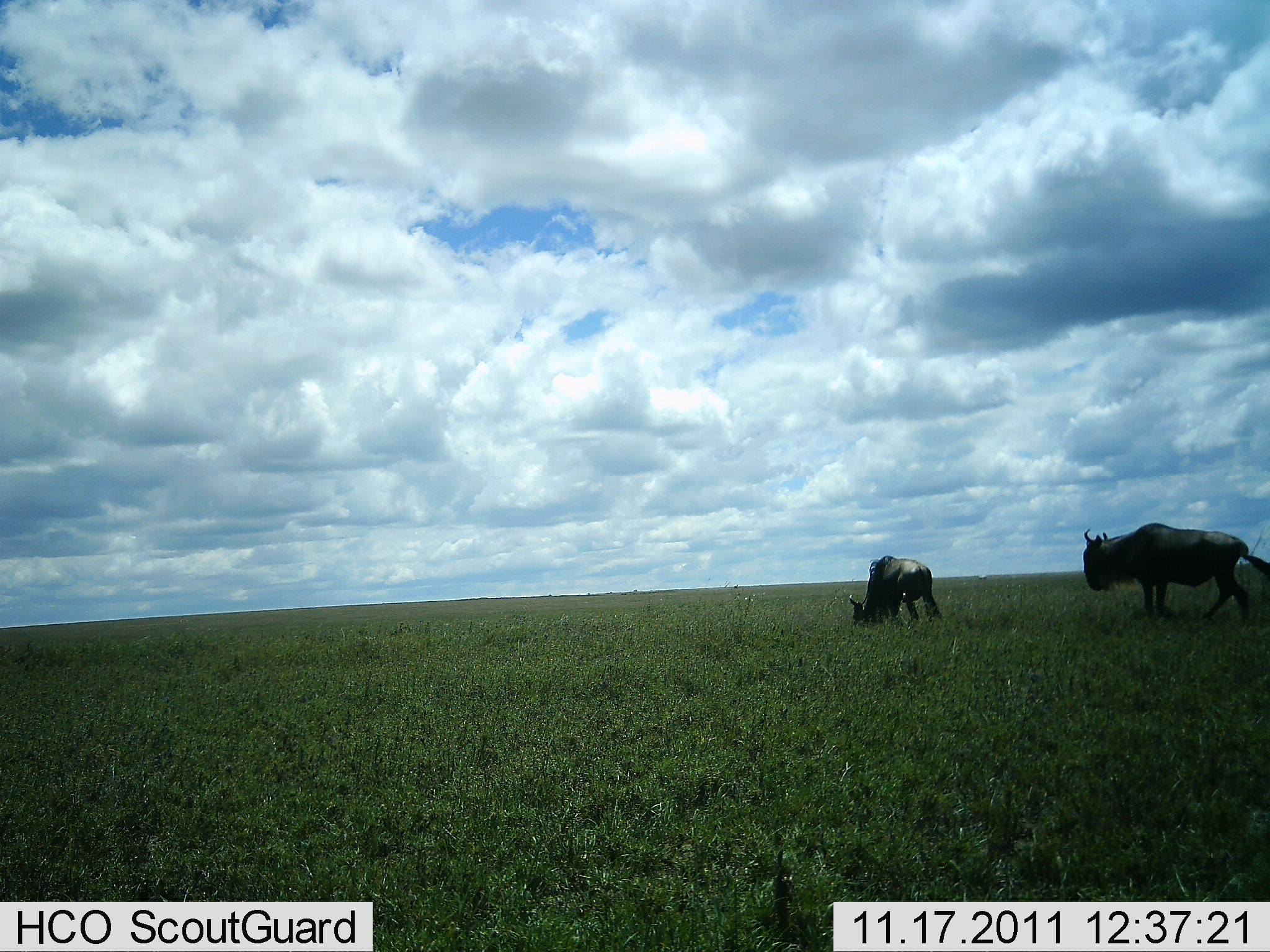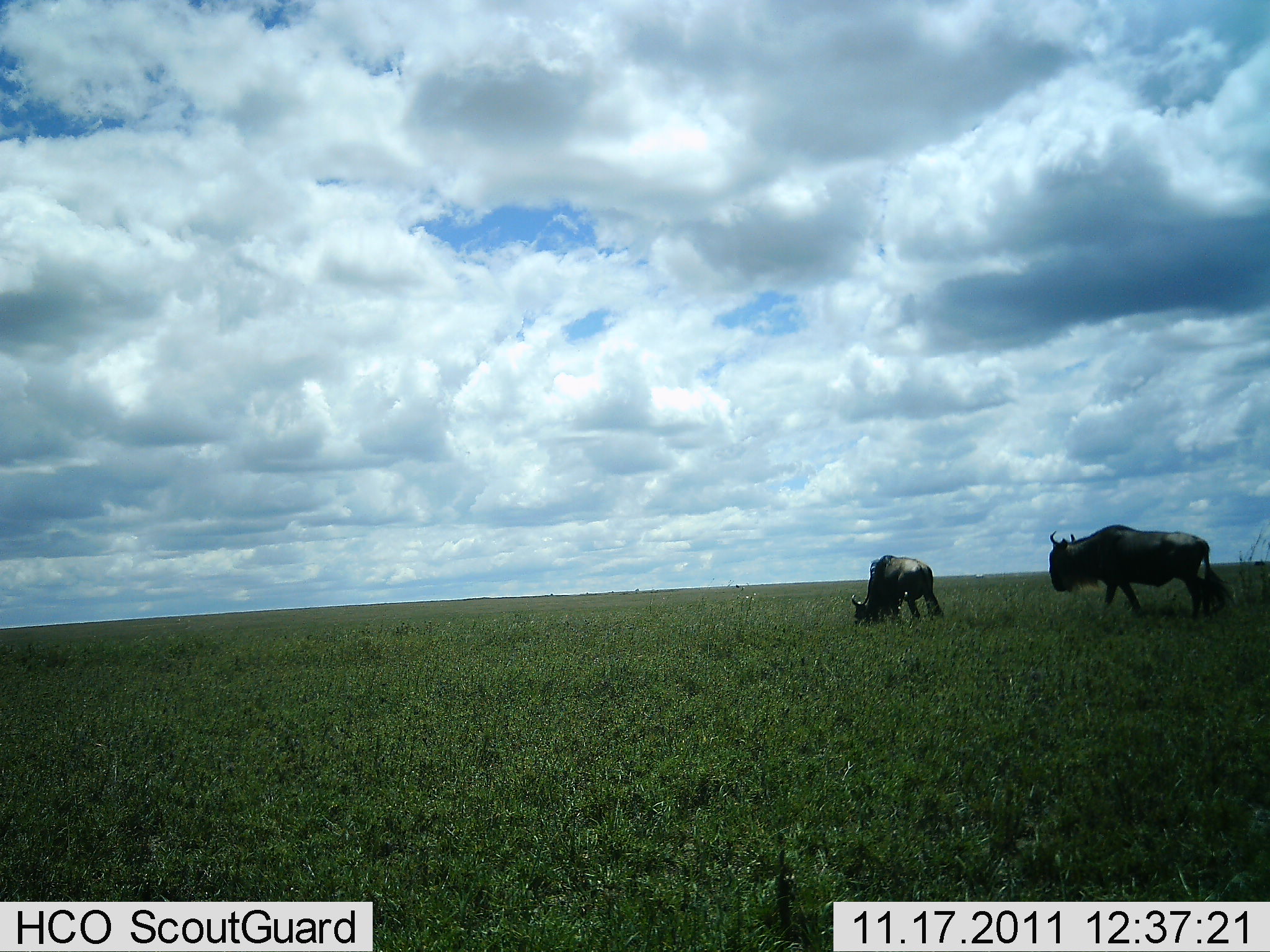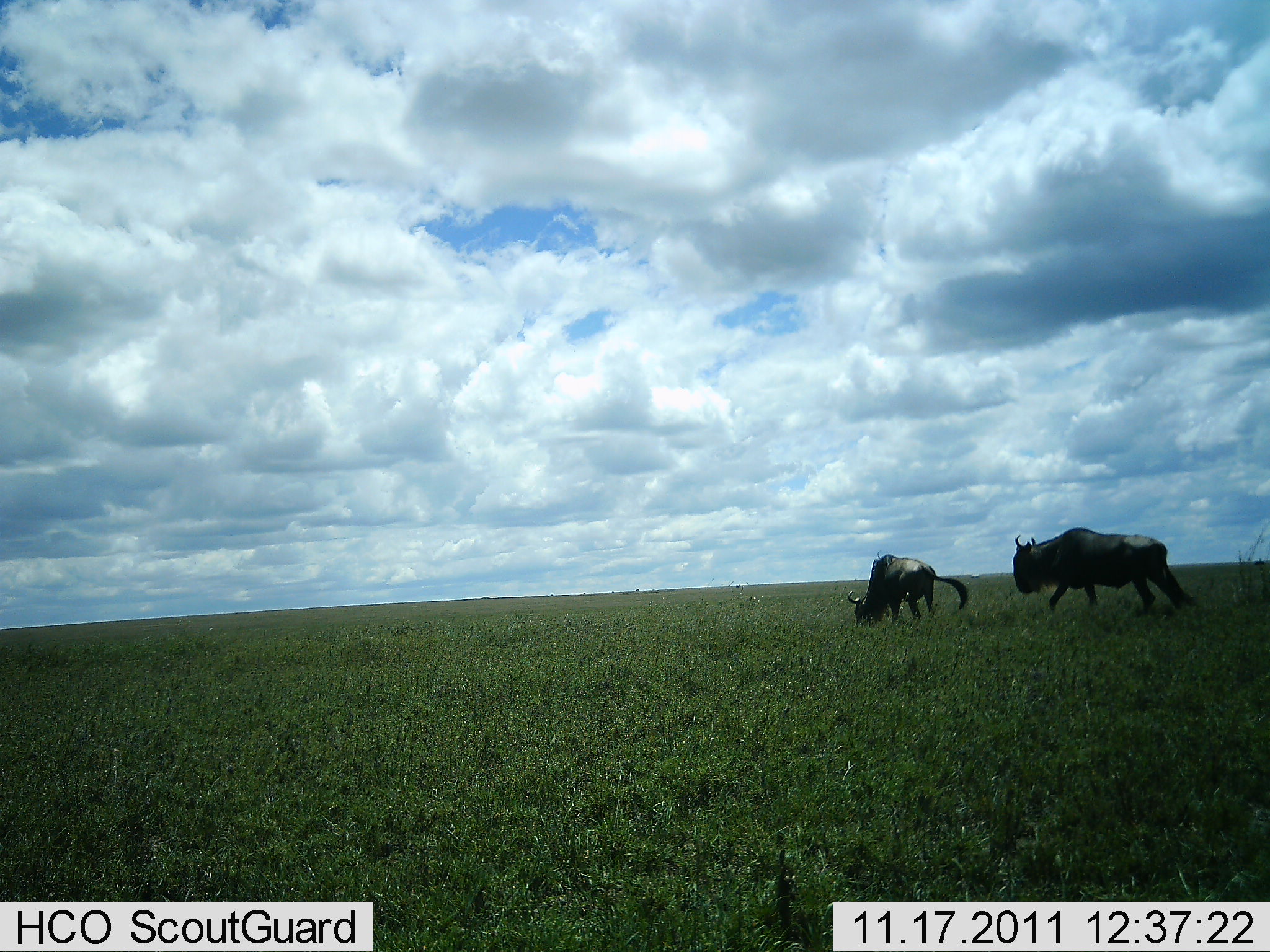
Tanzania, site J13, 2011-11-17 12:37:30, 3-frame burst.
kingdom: Animalia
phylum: Chordata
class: Mammalia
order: Artiodactyla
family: Bovidae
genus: Connochaetes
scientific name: Connochaetes taurinus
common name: blue wildebeest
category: wildebeest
Wildebeest (blue wildebeest) (Connochaetes taurinus), count 2. Behavior (volunteer vote fractions): standing 45%, resting 0%, moving 55%, interacting 0%. Young present (vote fraction): 0%. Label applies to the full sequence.